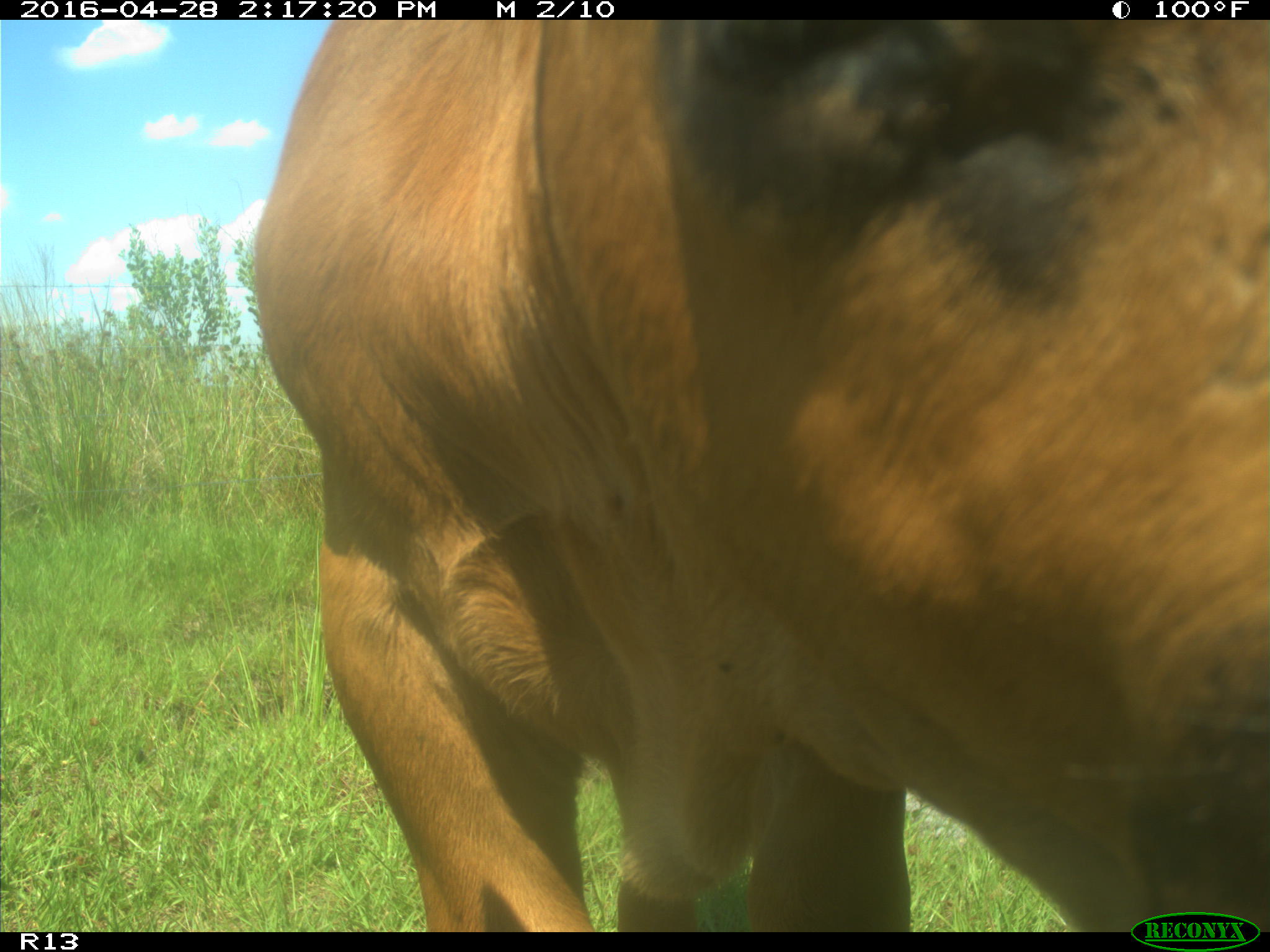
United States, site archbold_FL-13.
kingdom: Animalia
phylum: Chordata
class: Mammalia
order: Artiodactyla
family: Bovidae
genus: Bos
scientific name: Bos taurus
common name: domestic cow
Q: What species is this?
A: Bos taurus (domestic cow).